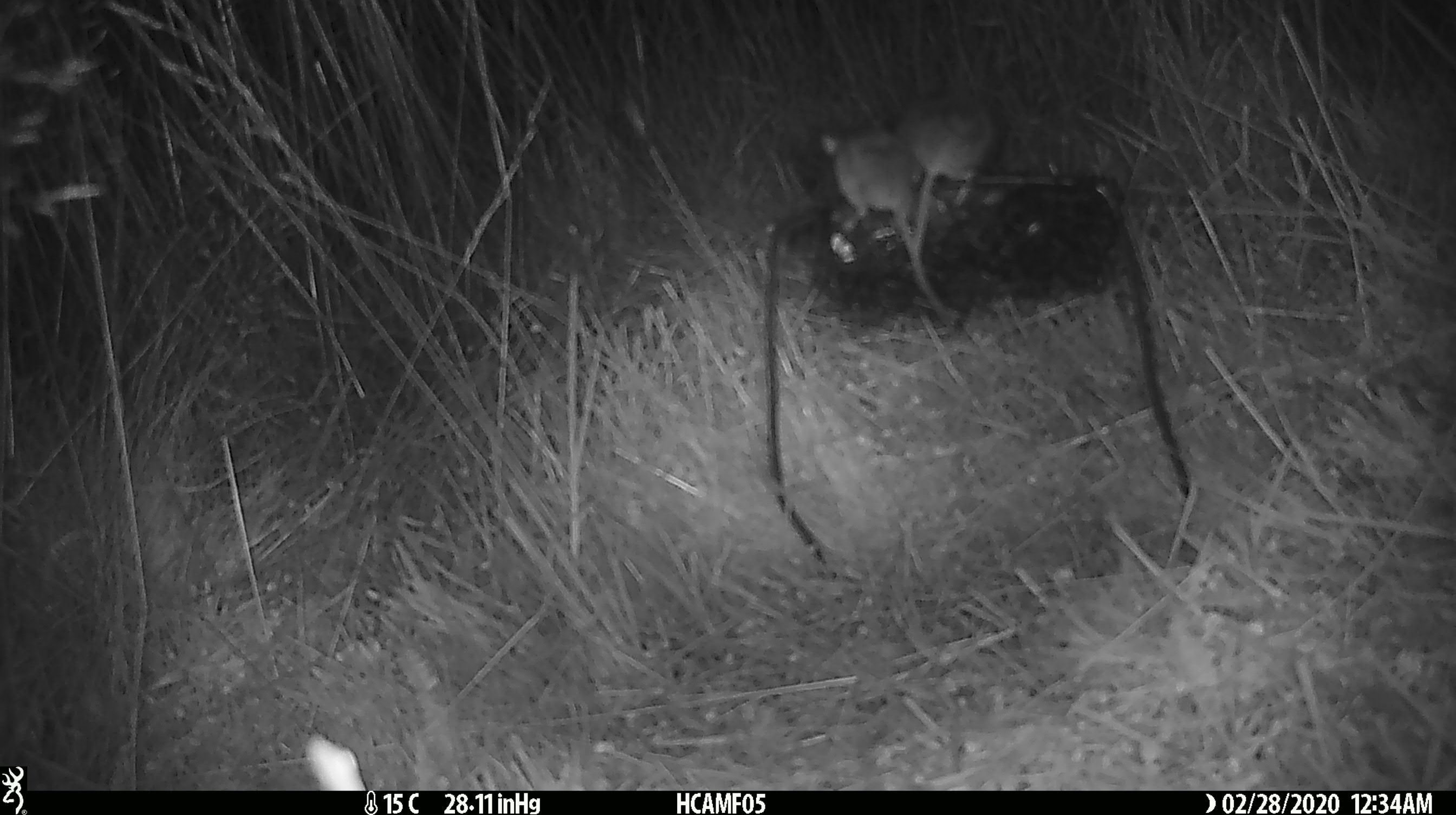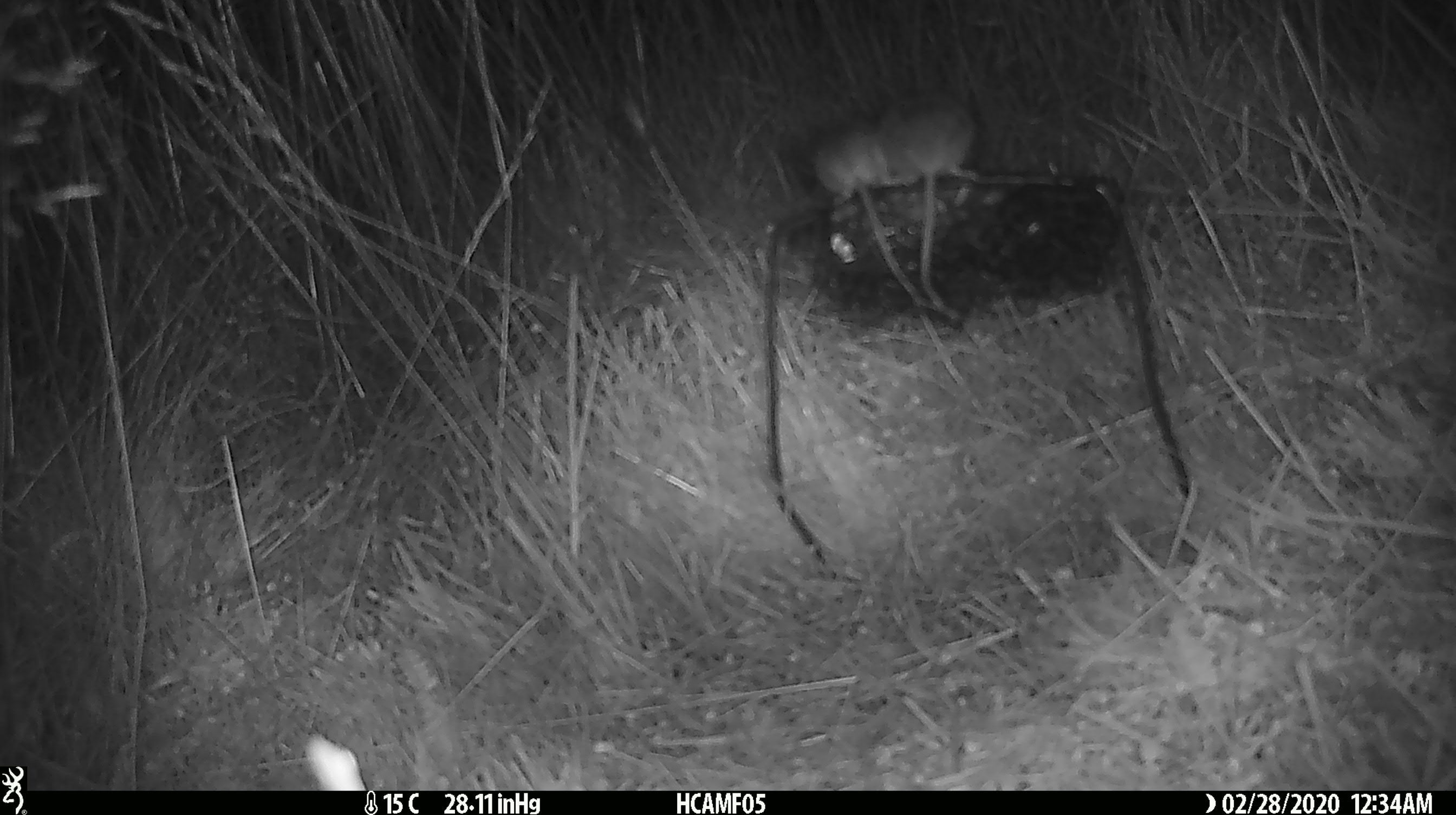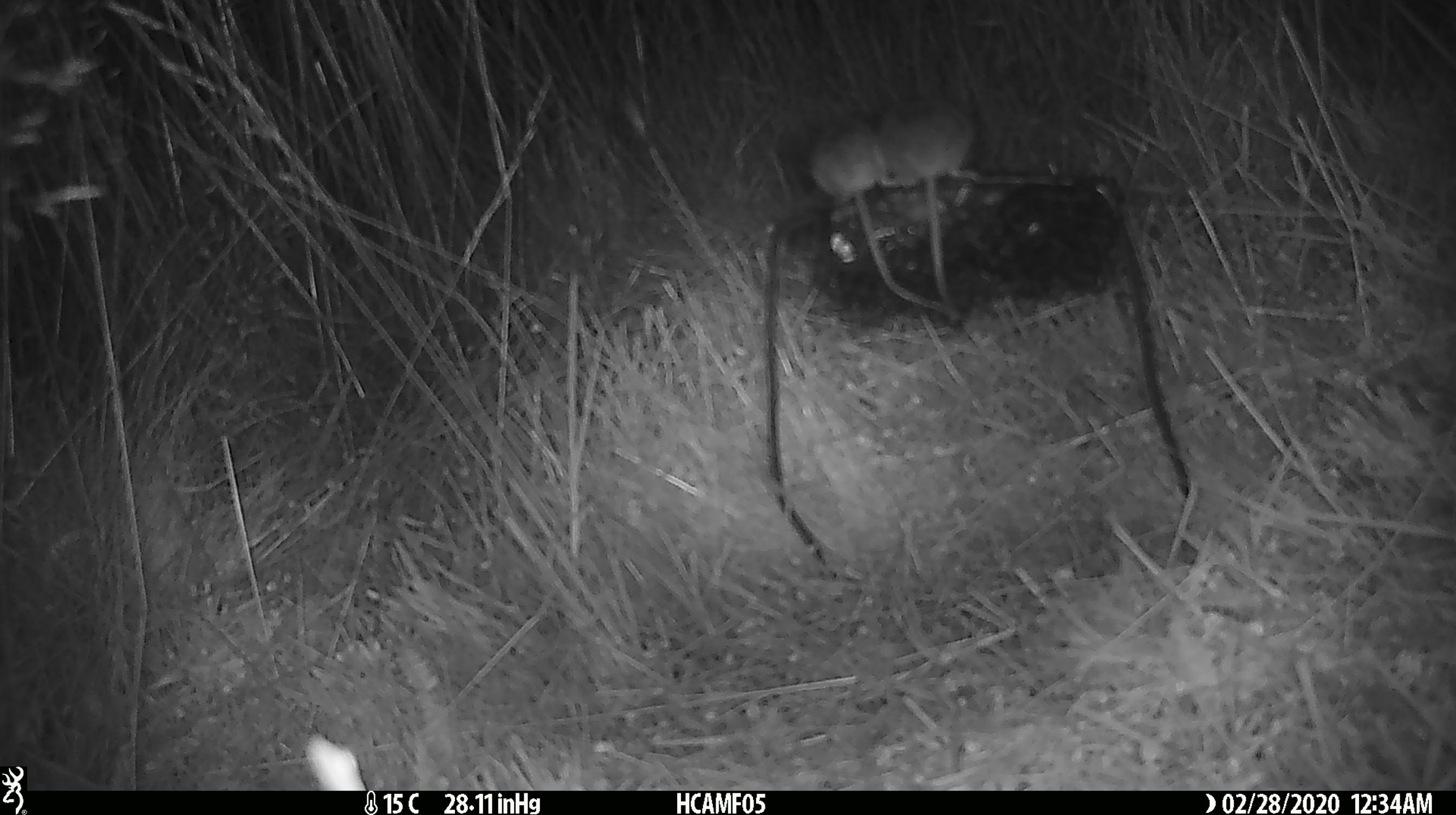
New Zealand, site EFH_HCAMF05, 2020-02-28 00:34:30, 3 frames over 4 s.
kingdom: Animalia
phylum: Chordata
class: Mammalia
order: Rodentia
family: Muridae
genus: Mus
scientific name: Mus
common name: mouse